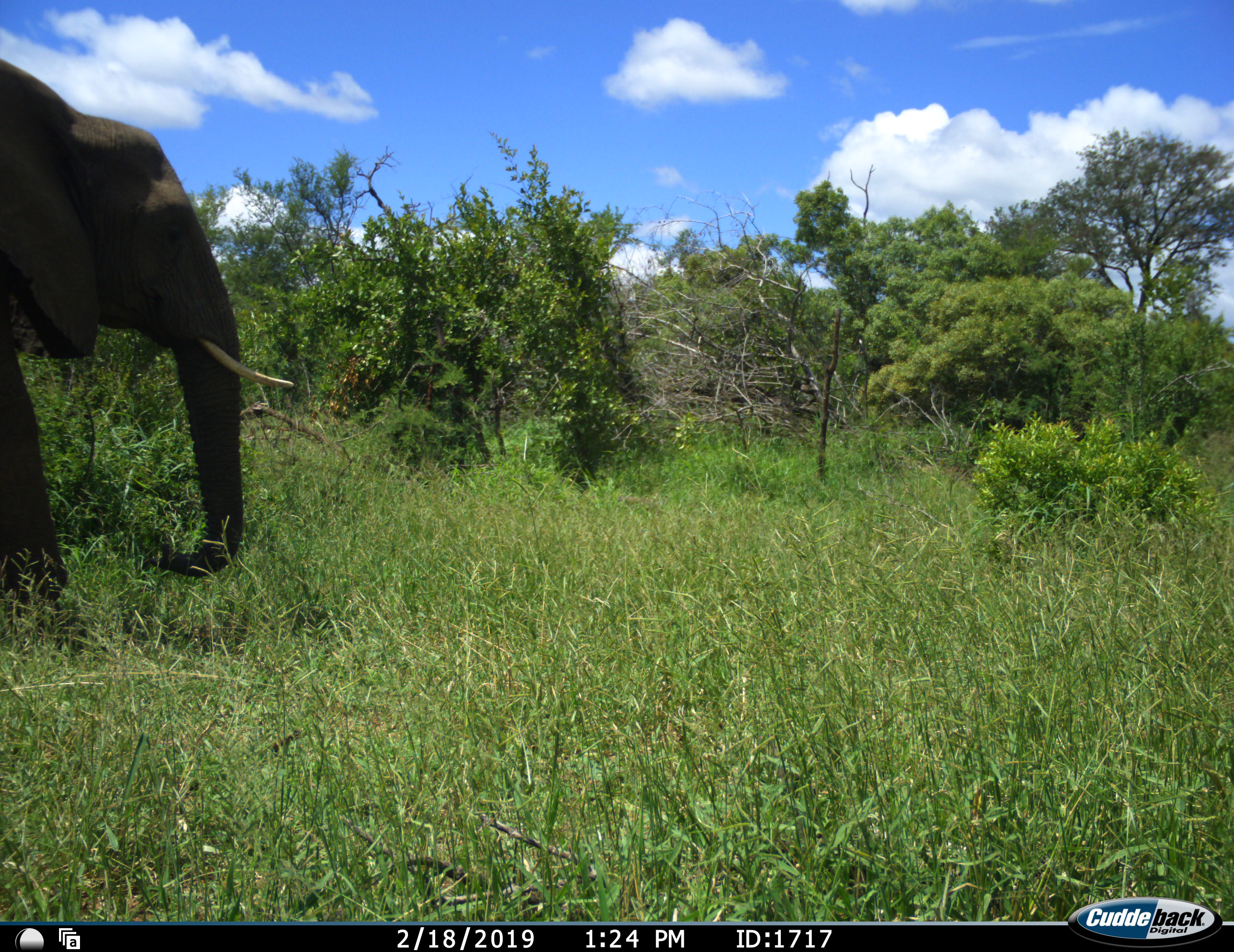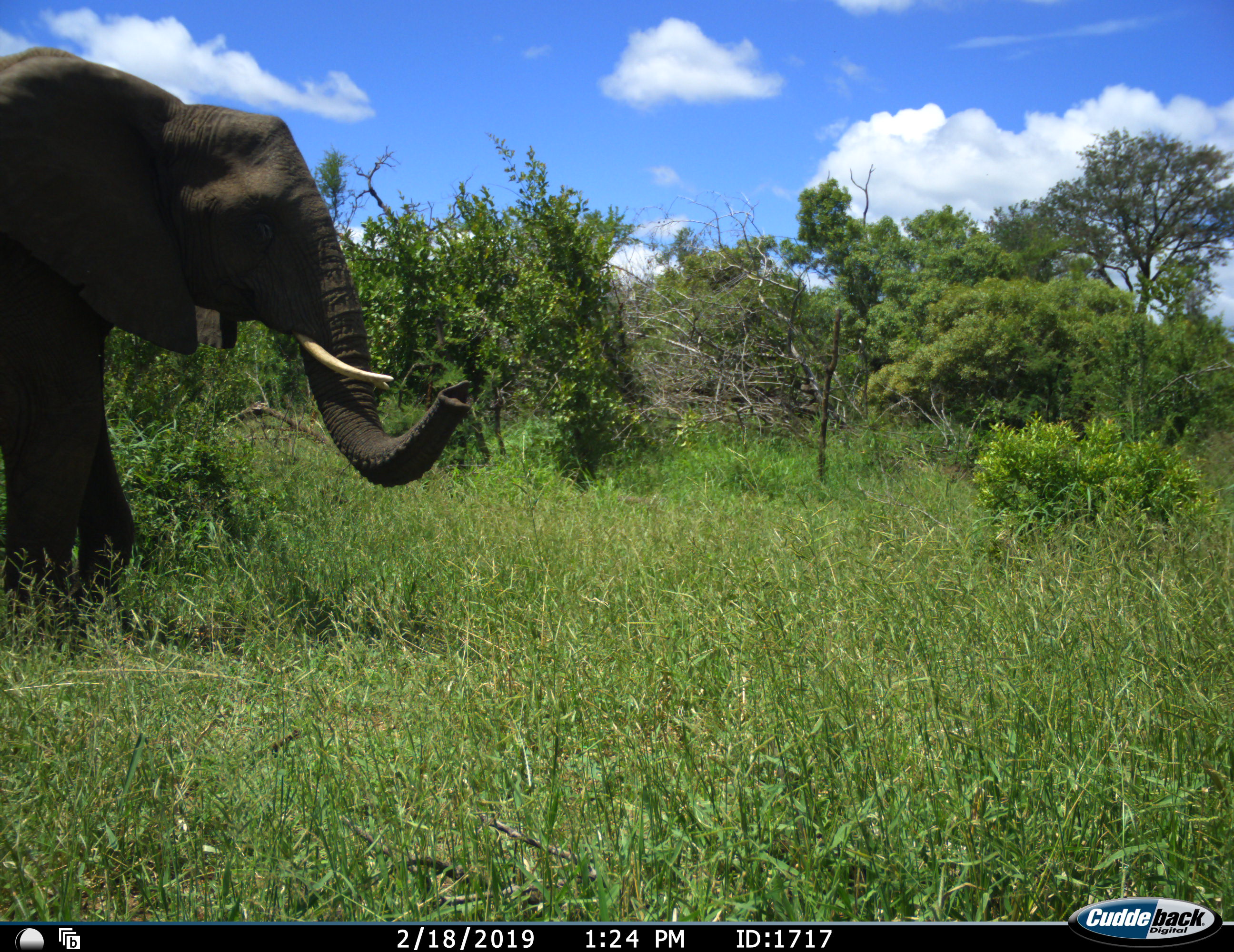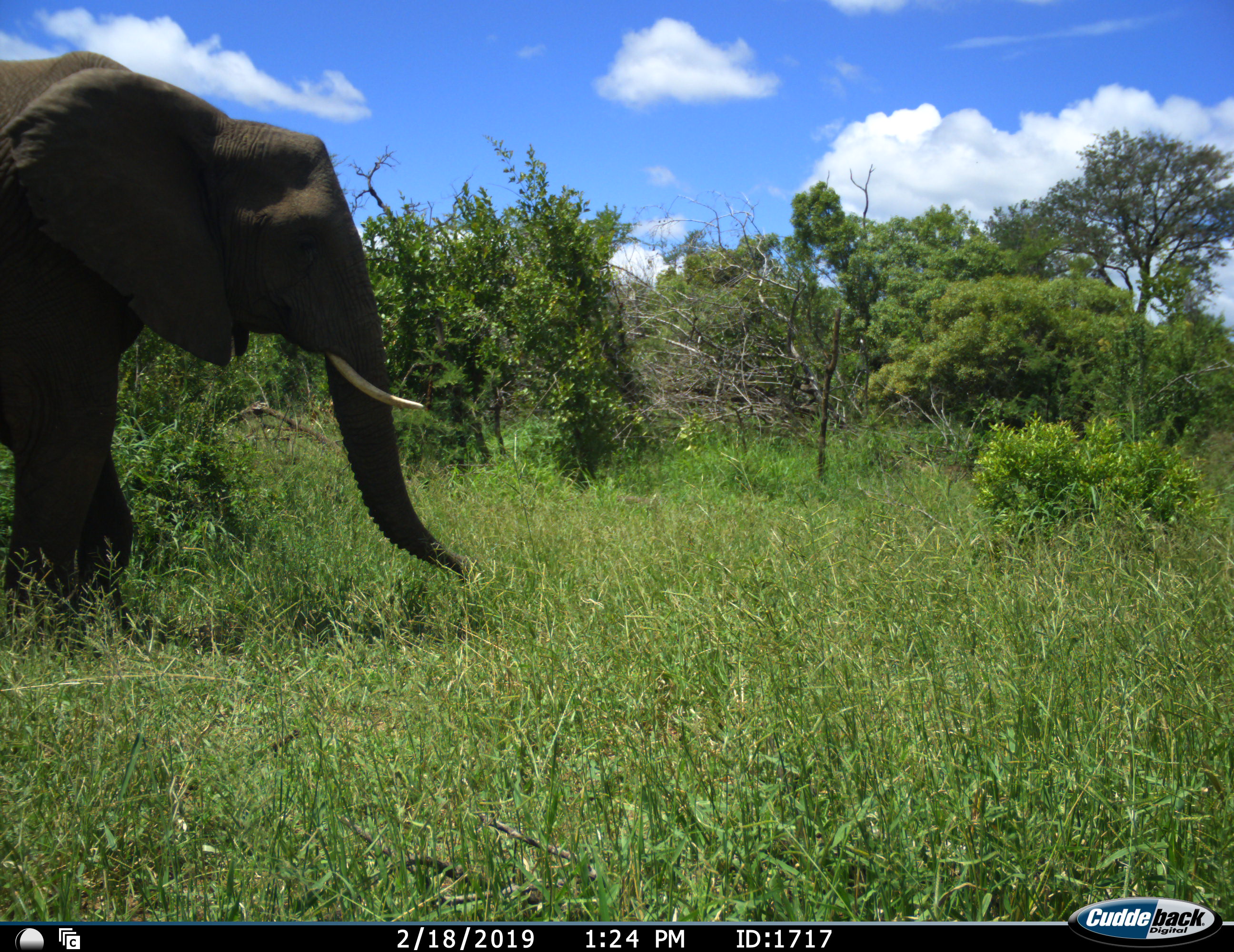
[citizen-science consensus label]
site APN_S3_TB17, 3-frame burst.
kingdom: Animalia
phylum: Chordata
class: Mammalia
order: Proboscidea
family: Elephantidae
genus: Loxodonta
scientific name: Loxodonta africana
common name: african bush elephant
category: elephant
Elephant (african bush elephant) (Loxodonta africana), count 1. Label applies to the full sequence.